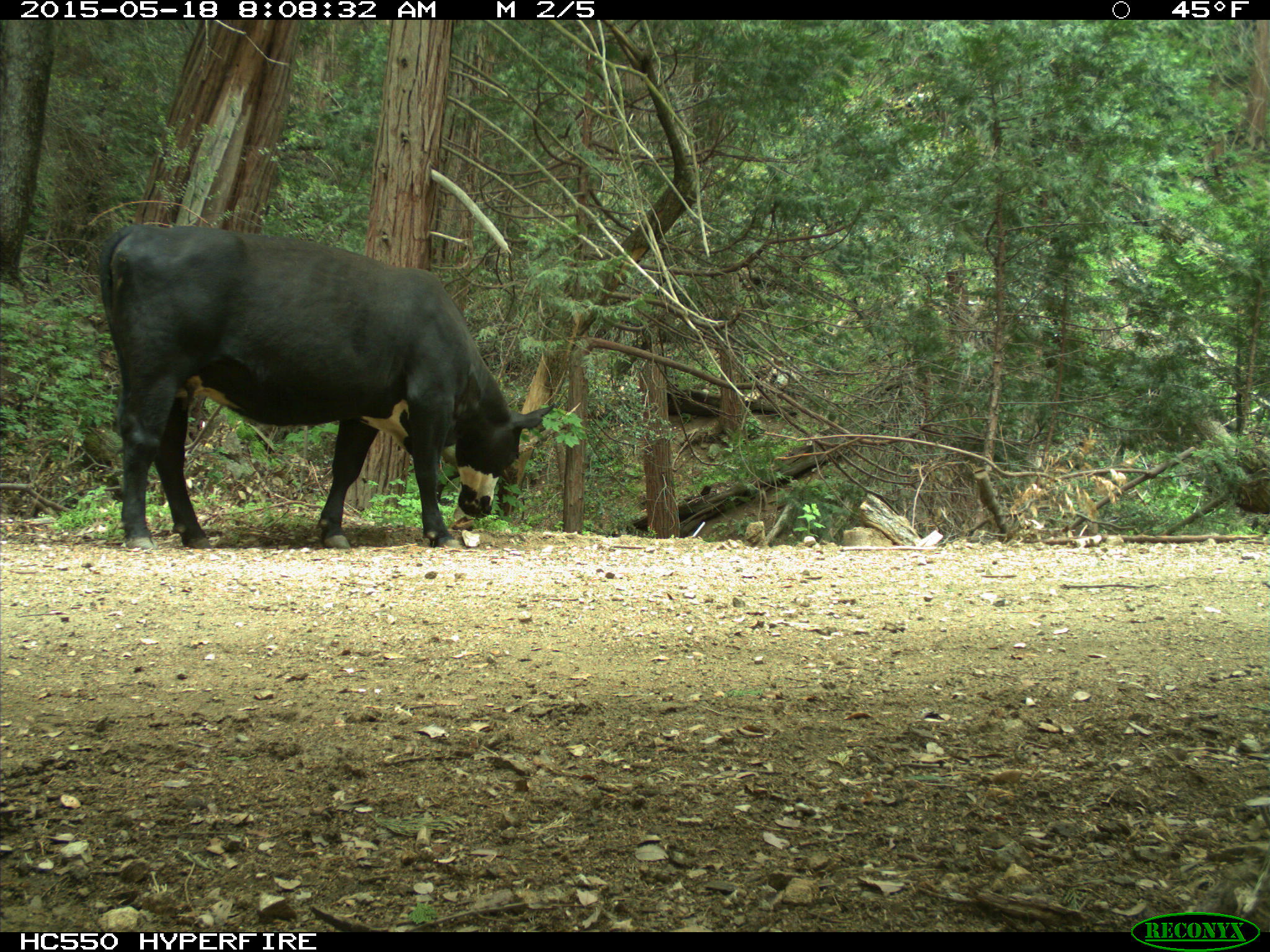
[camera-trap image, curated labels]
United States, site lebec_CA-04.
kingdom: Animalia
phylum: Chordata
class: Mammalia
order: Artiodactyla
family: Bovidae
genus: Bos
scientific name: Bos taurus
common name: domestic cow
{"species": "Bos taurus (domestic cow)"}